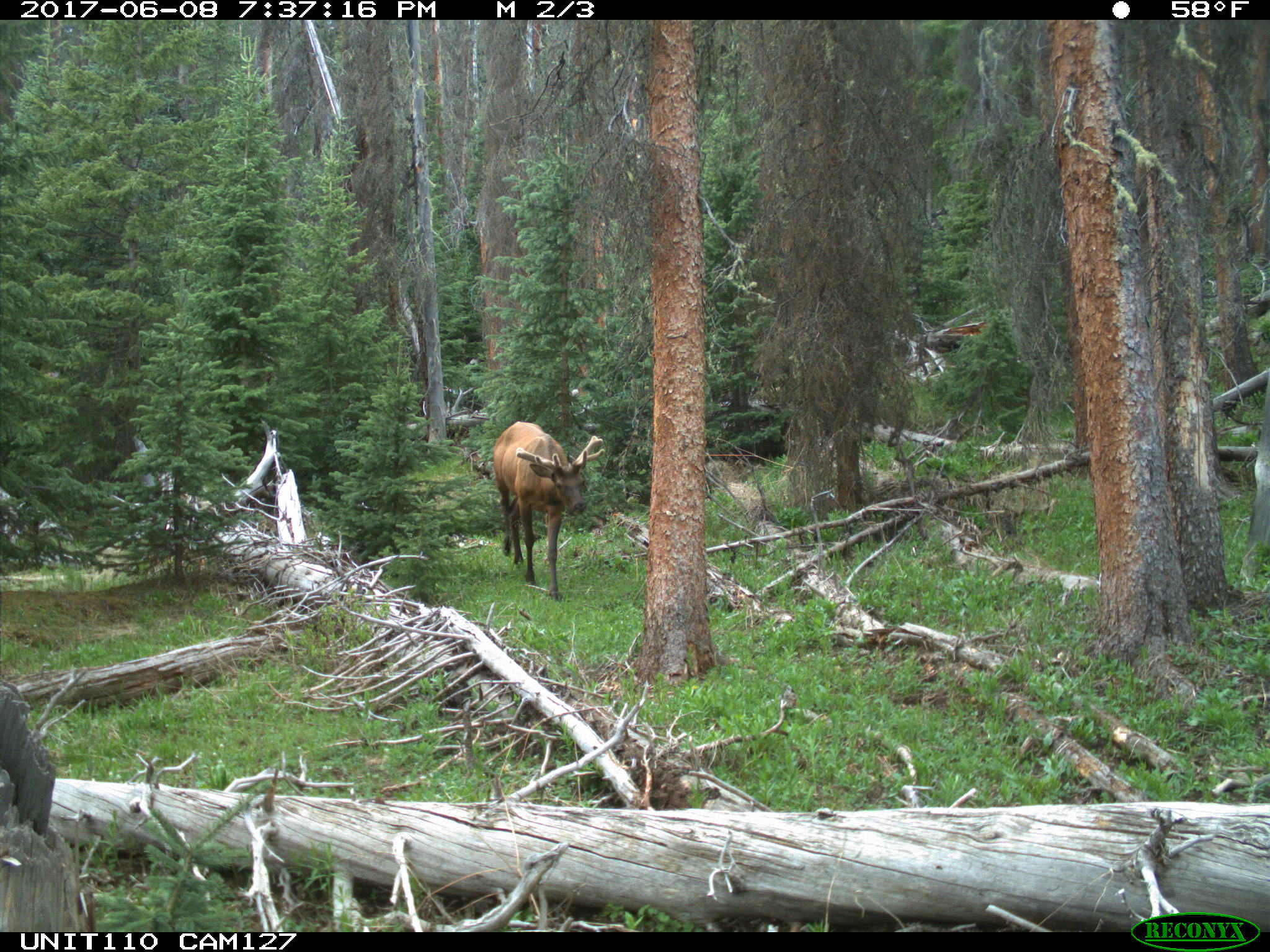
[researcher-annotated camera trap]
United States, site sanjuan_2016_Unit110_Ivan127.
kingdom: Animalia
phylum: Chordata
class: Mammalia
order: Artiodactyla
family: Cervidae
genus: Cervus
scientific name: Cervus elaphus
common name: red deer